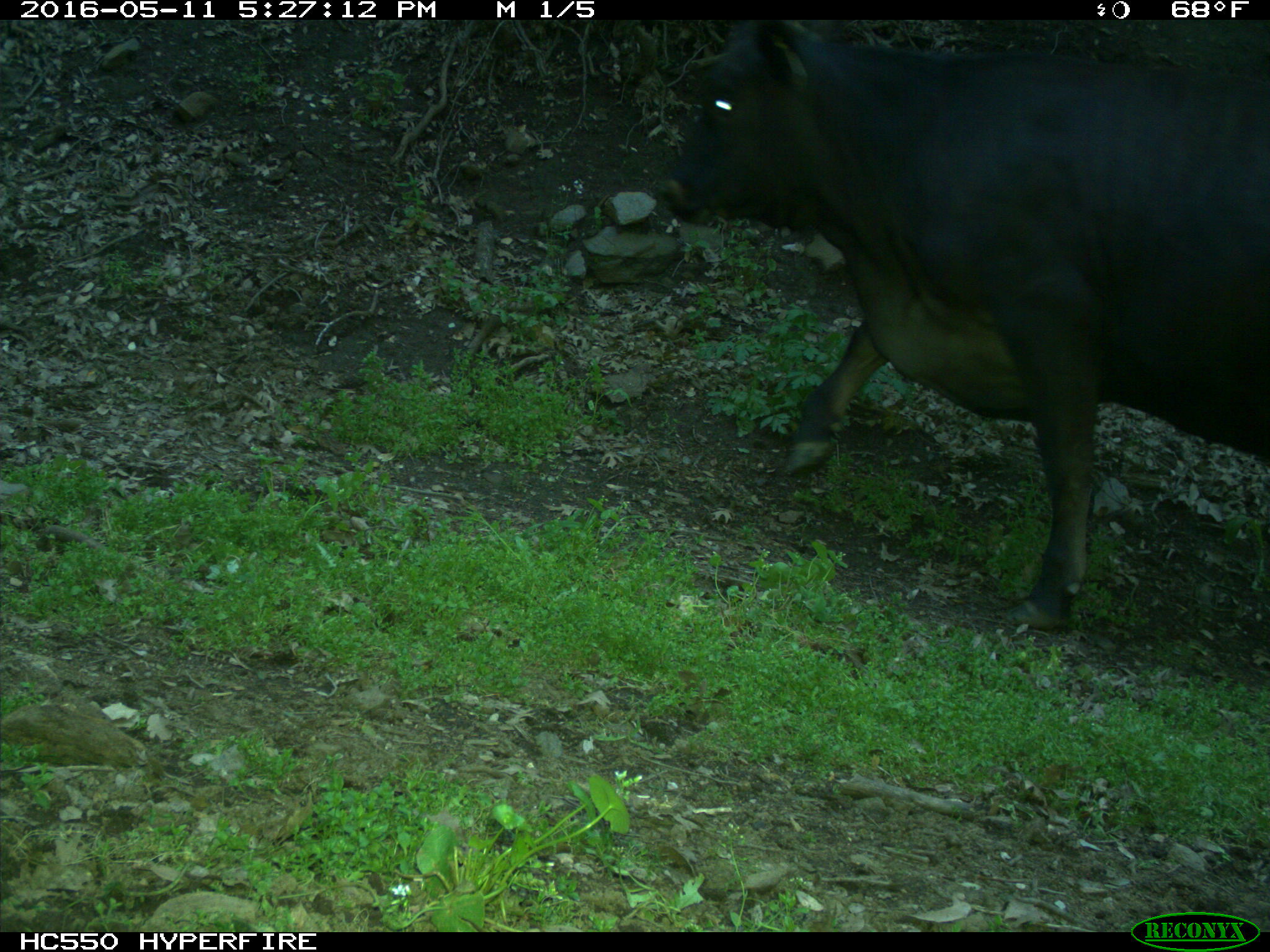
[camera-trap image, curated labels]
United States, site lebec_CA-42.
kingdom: Animalia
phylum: Chordata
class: Mammalia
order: Artiodactyla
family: Bovidae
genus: Bos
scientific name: Bos taurus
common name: domestic cow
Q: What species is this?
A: Bos taurus (domestic cow).